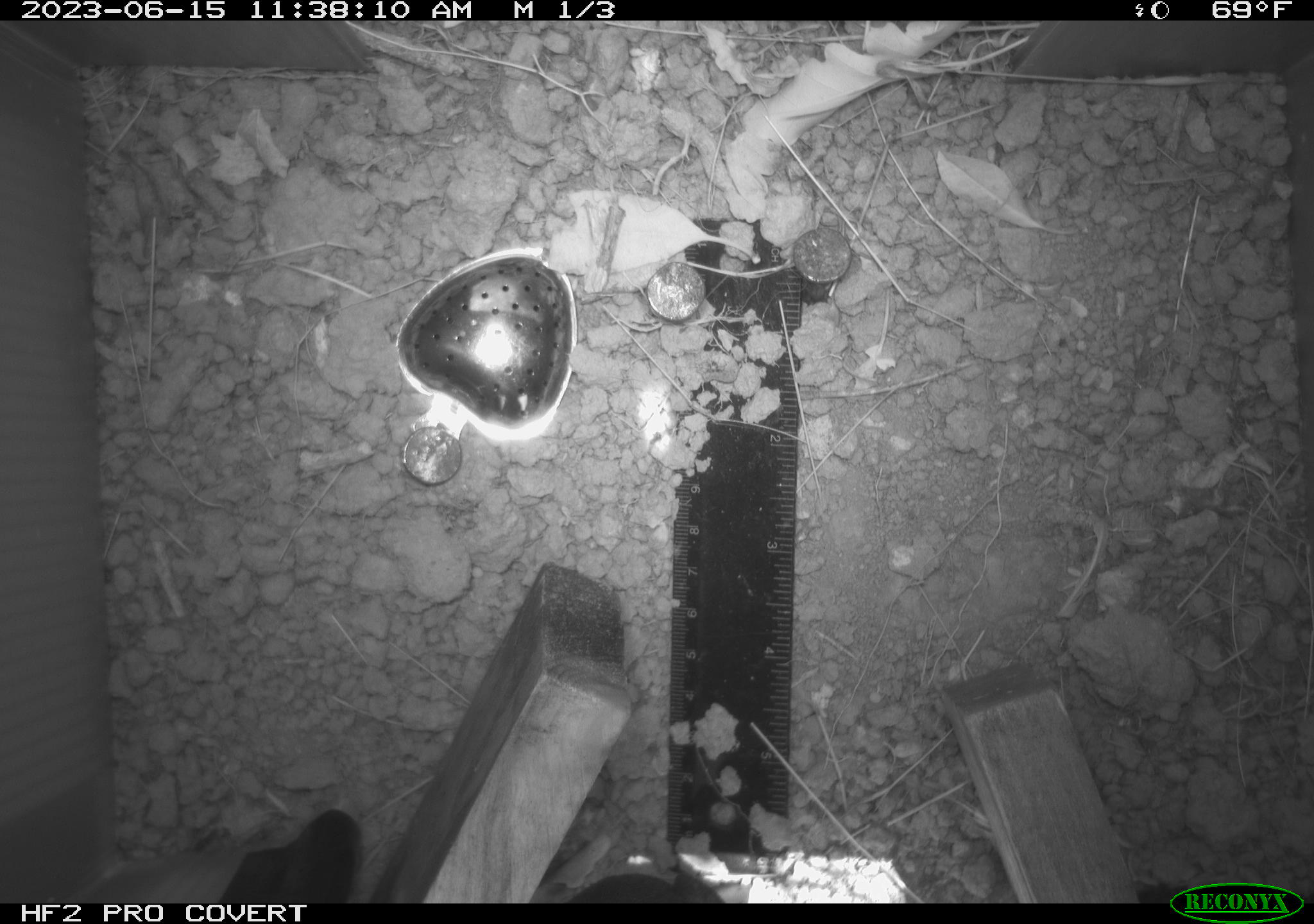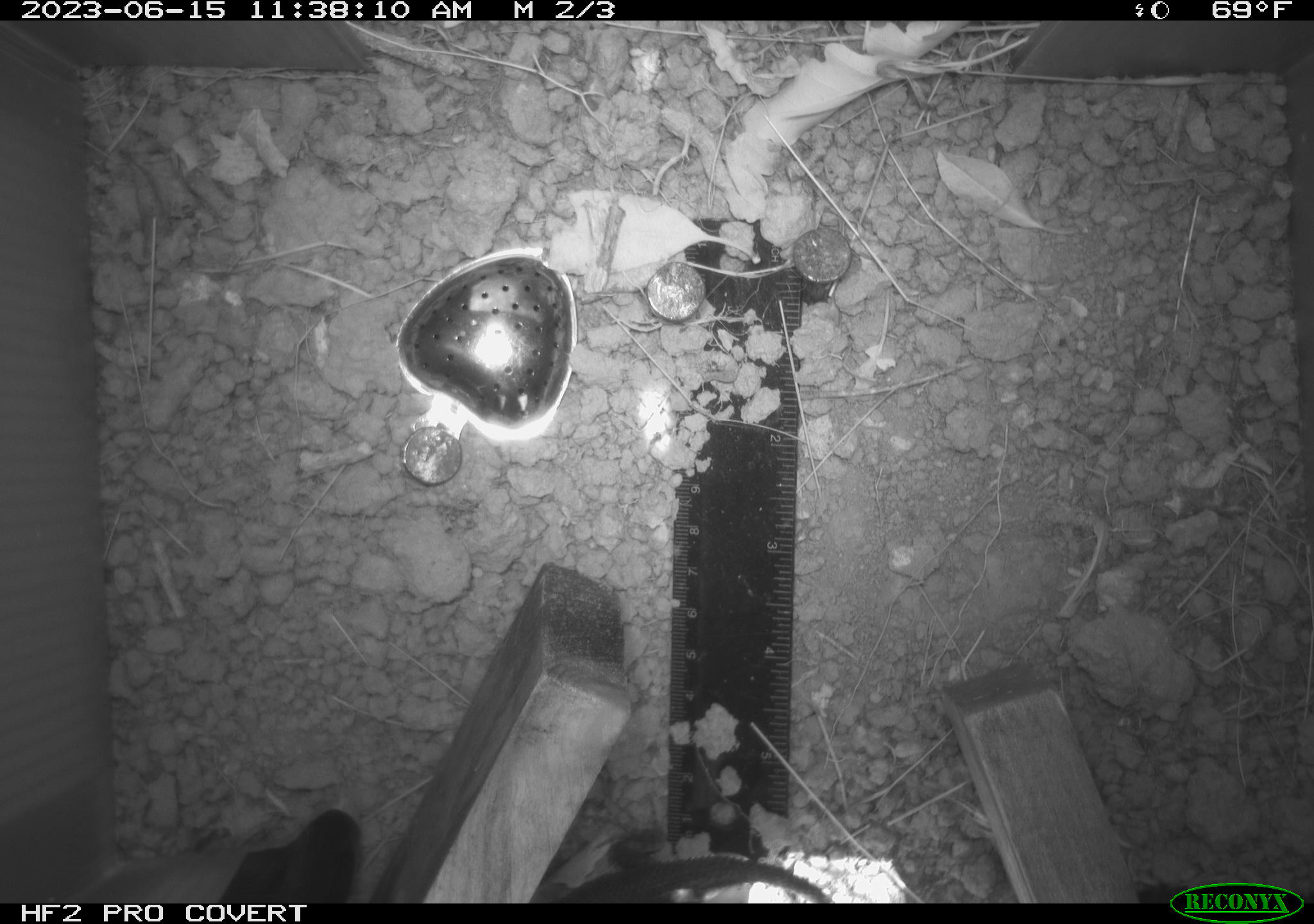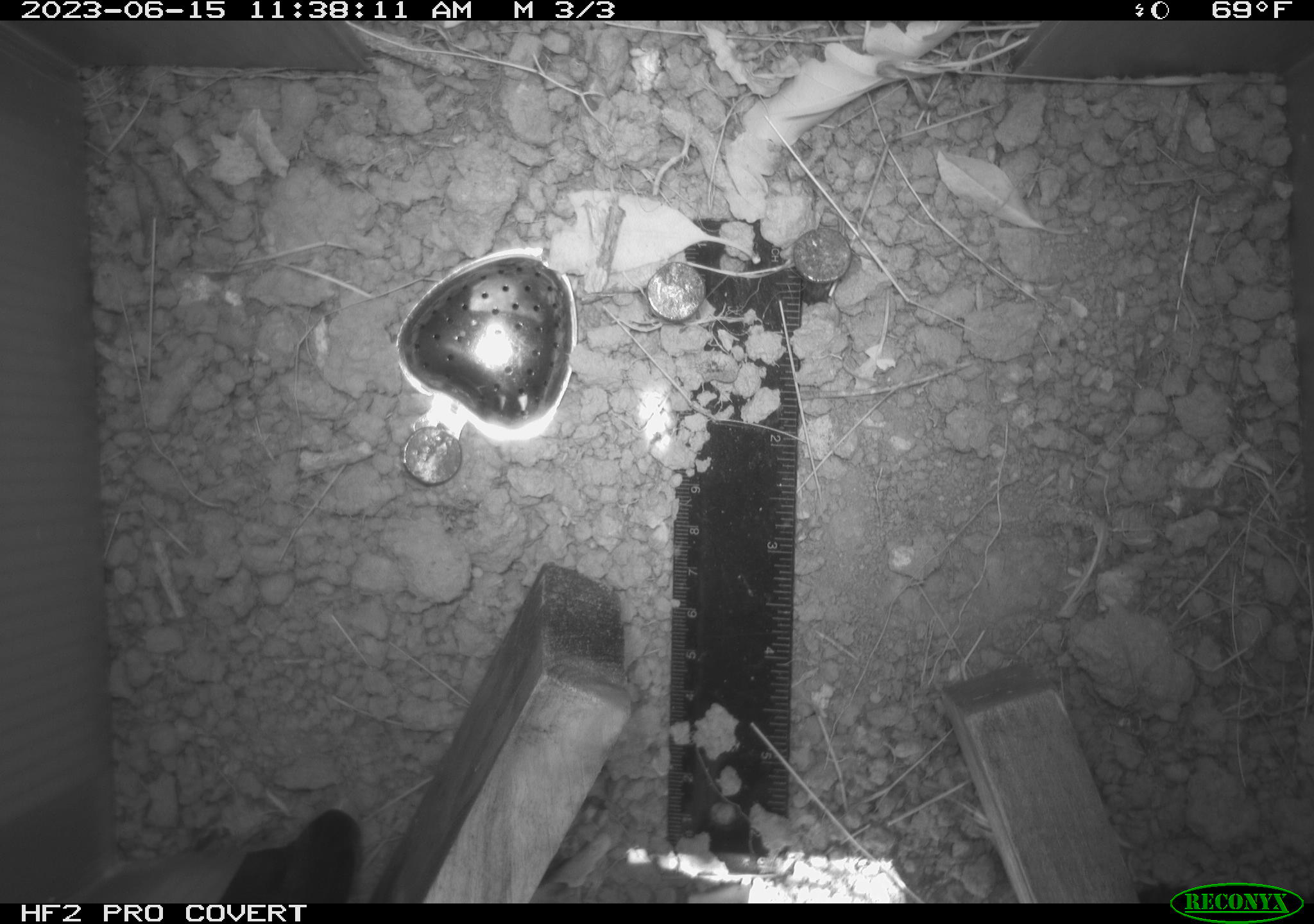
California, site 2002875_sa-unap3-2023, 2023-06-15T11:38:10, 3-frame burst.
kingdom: Animalia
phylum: Chordata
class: Reptilia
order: Squamata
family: Phrynosomatidae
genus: Sceloporus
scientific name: Sceloporus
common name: spiny lizards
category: sceloporus species